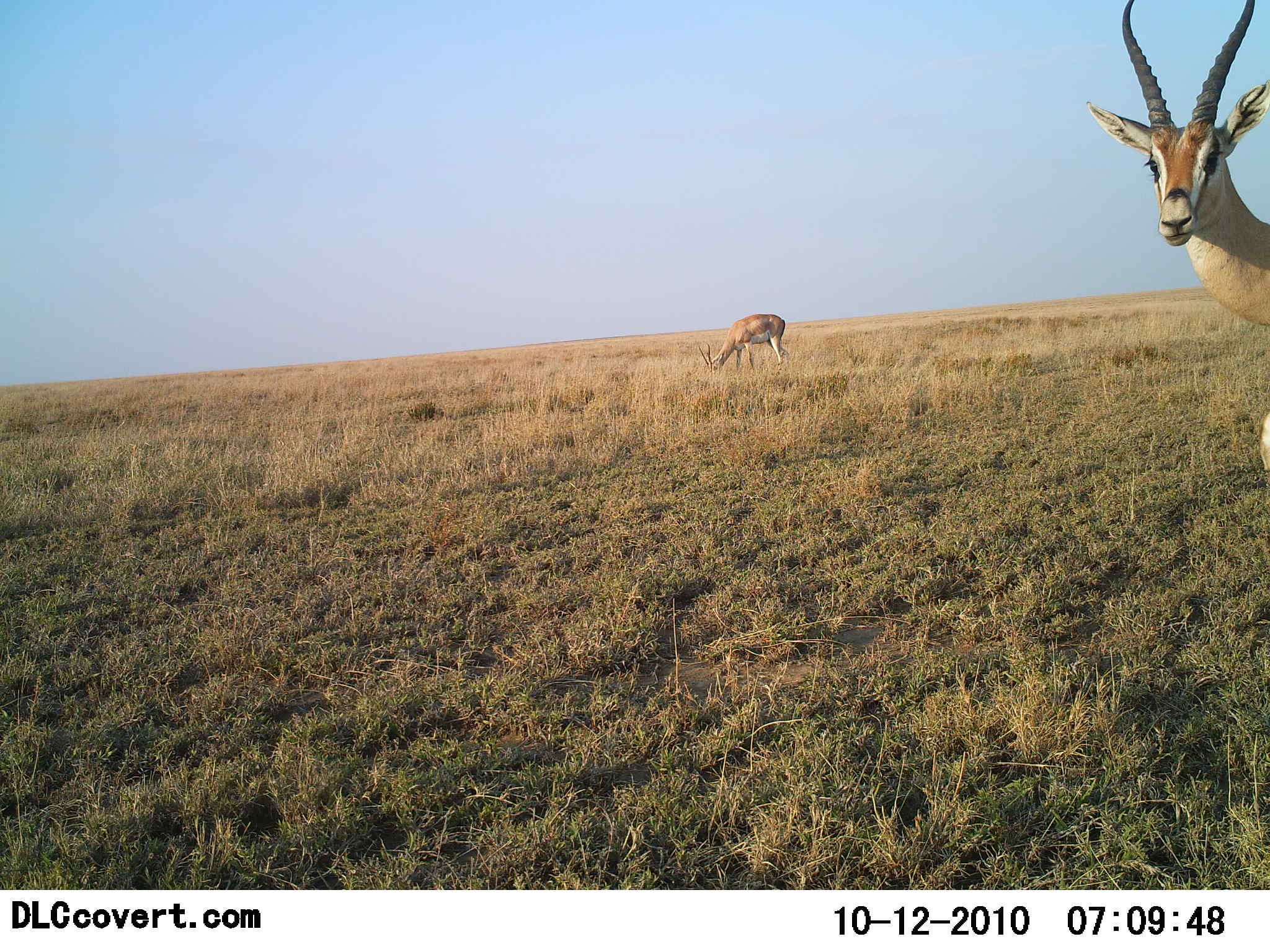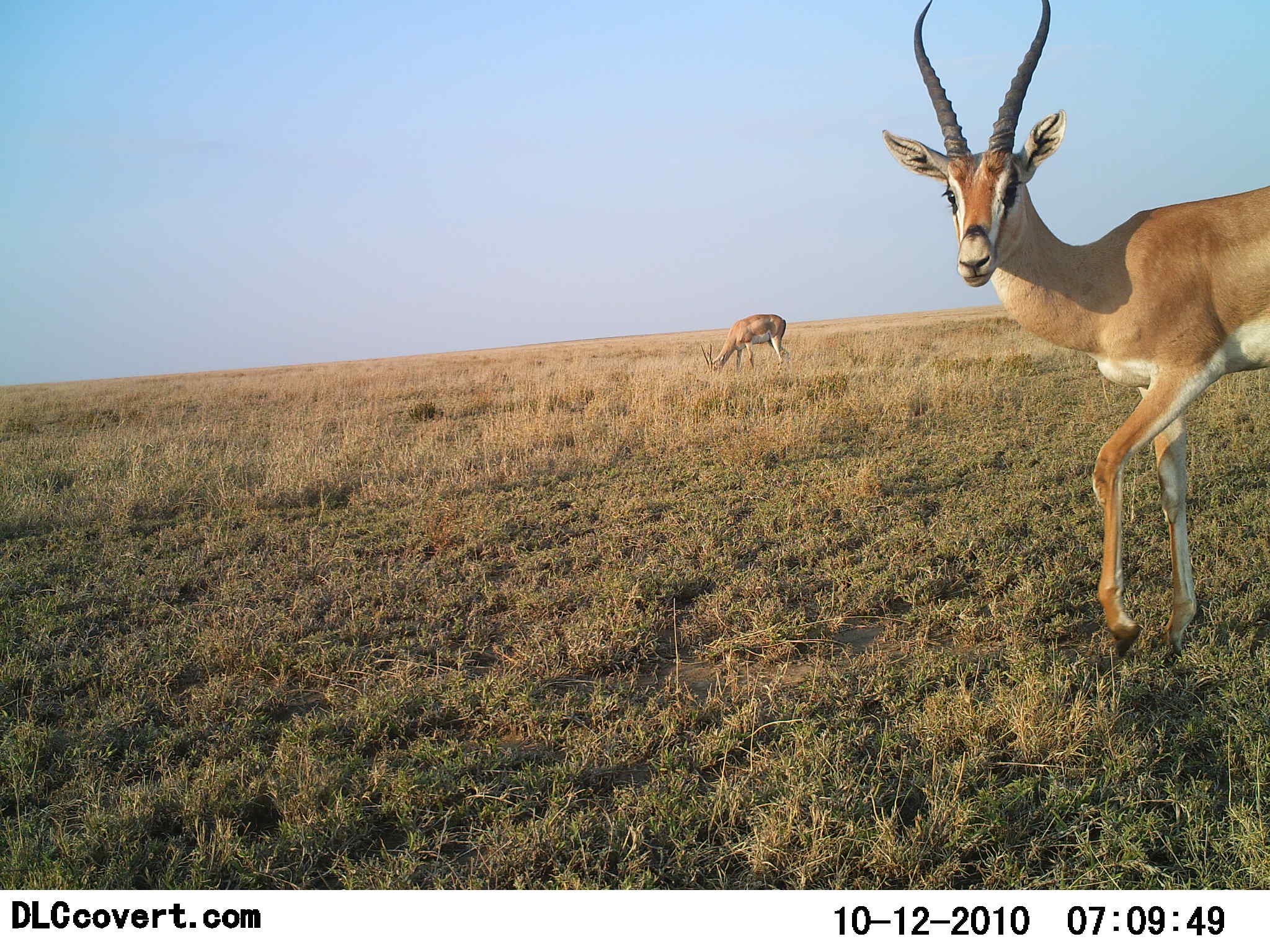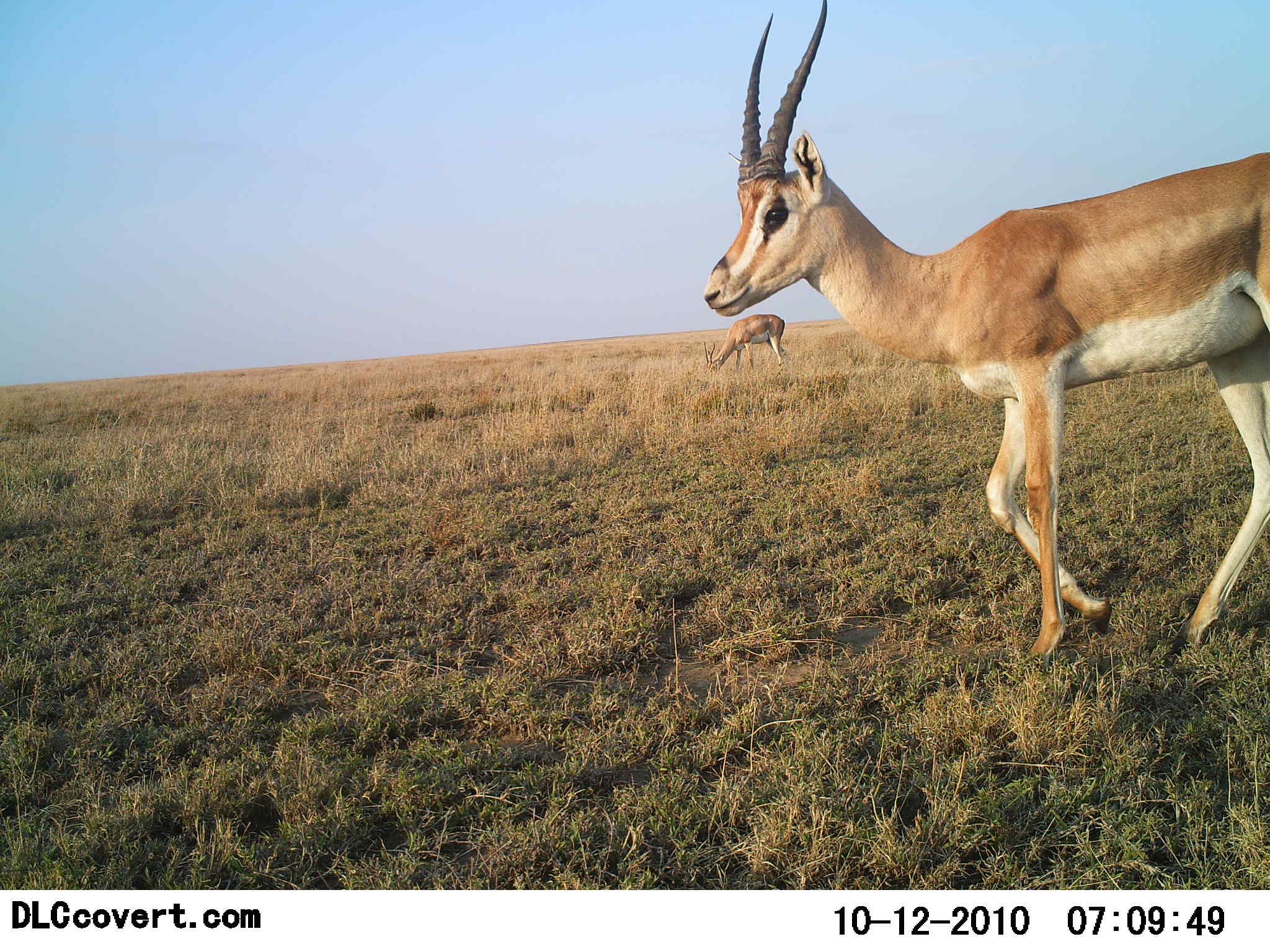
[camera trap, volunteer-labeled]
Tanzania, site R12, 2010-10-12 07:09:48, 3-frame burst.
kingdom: Animalia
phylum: Chordata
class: Mammalia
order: Artiodactyla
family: Bovidae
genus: Nanger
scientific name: Nanger granti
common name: grant's gazelle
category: gazellegrants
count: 2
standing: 31%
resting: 0%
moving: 92%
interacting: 0%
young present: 0%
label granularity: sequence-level